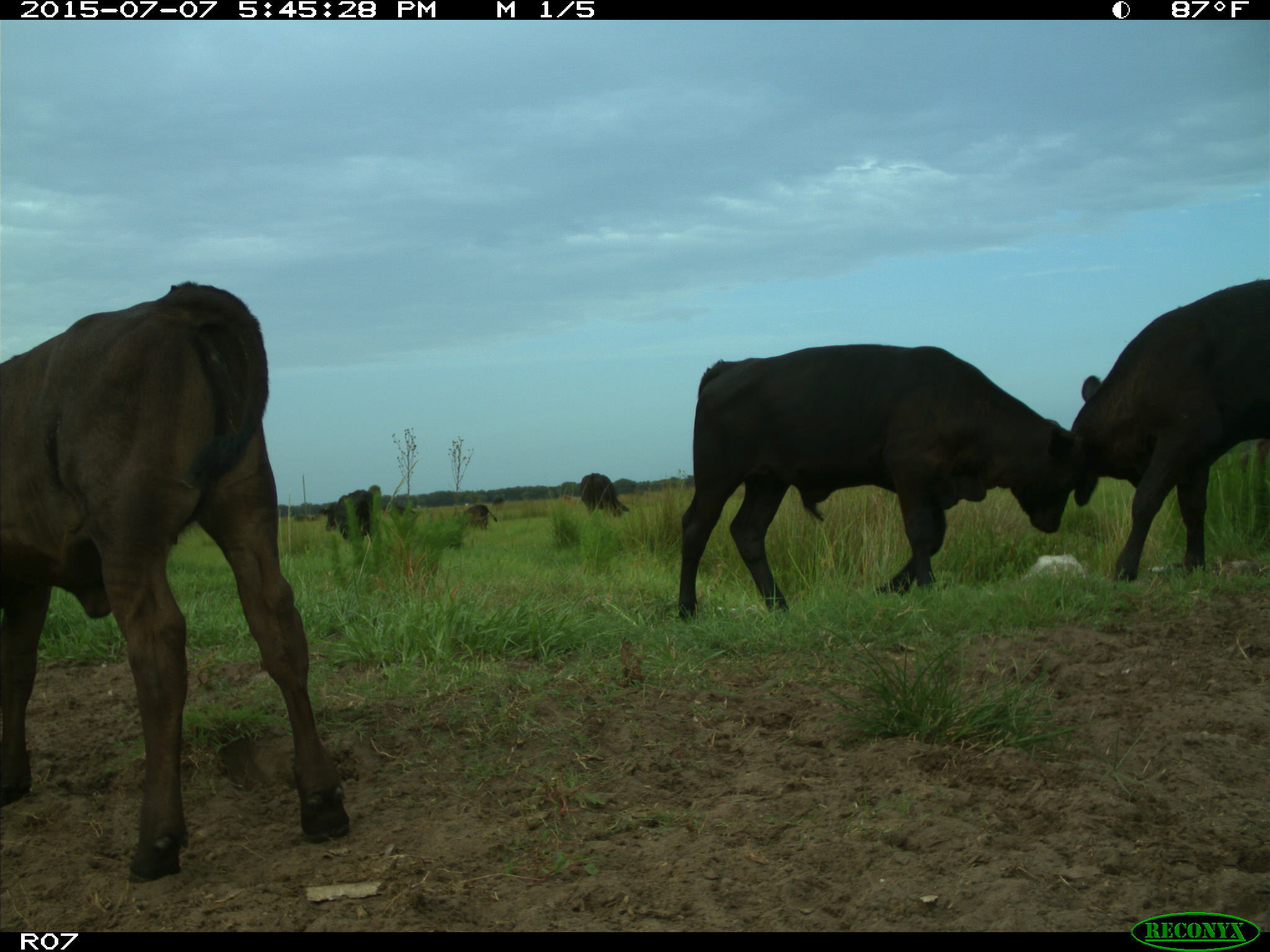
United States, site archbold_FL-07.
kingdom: Animalia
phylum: Chordata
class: Mammalia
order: Artiodactyla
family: Bovidae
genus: Bos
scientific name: Bos taurus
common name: domestic cow